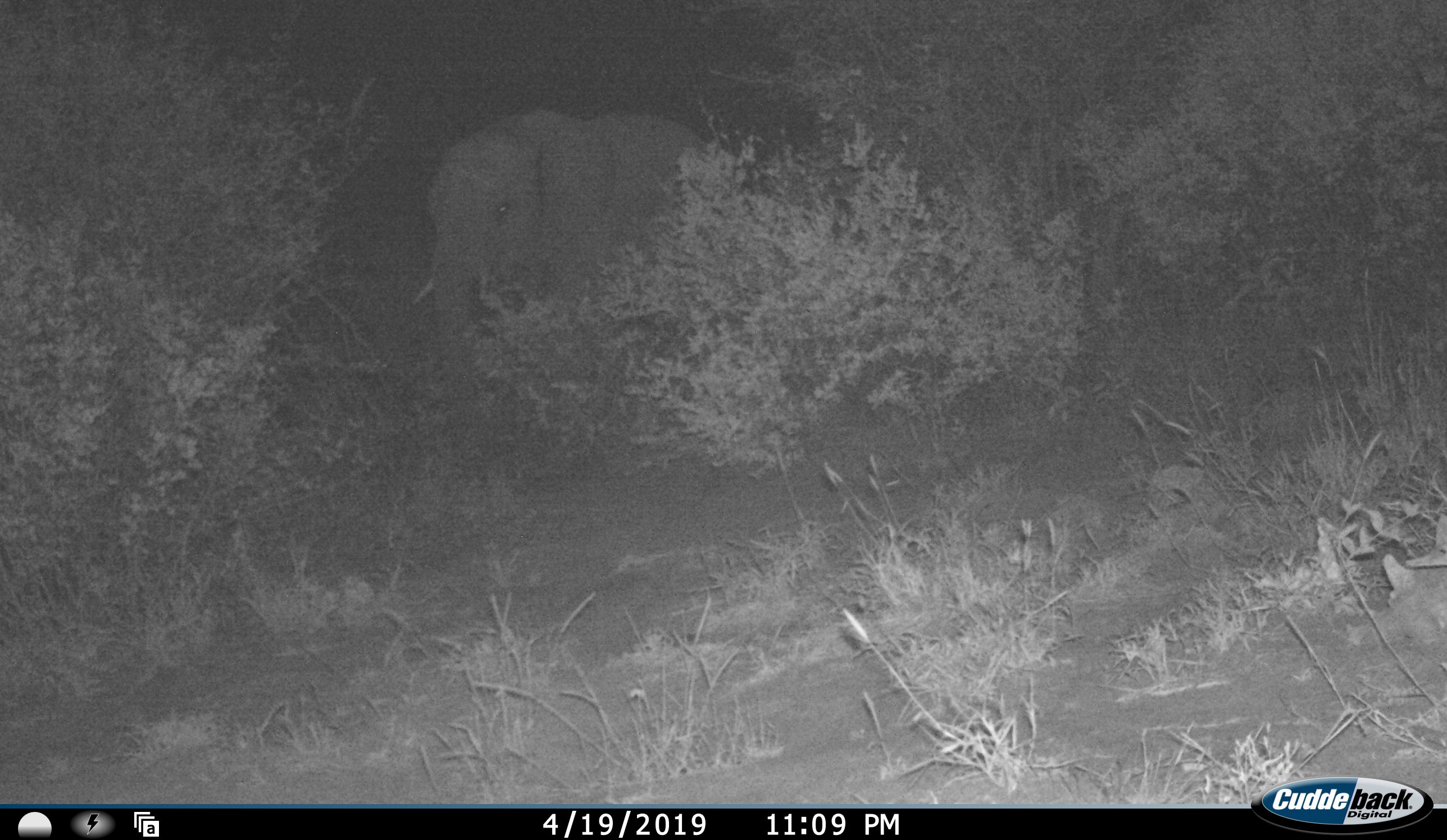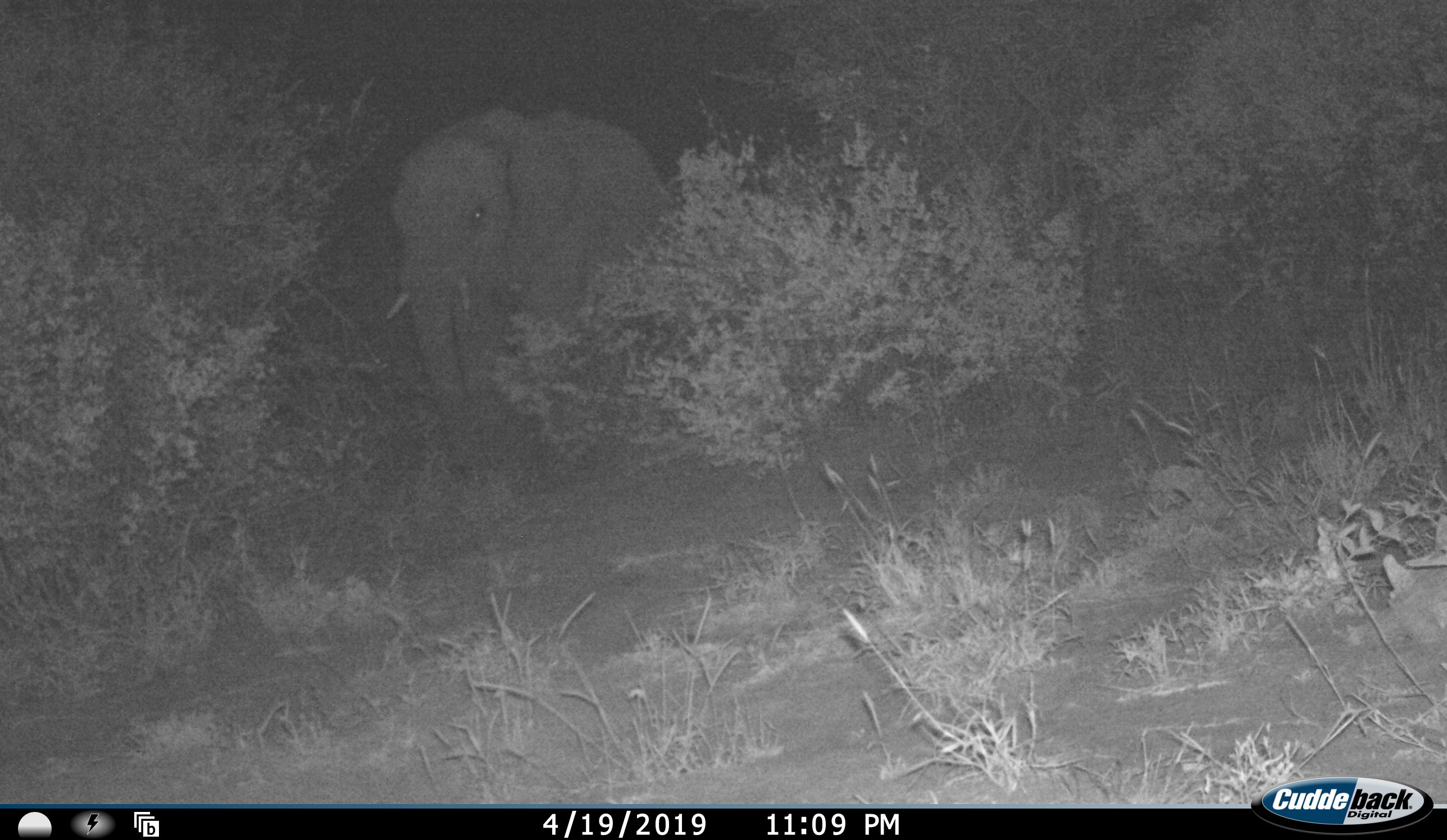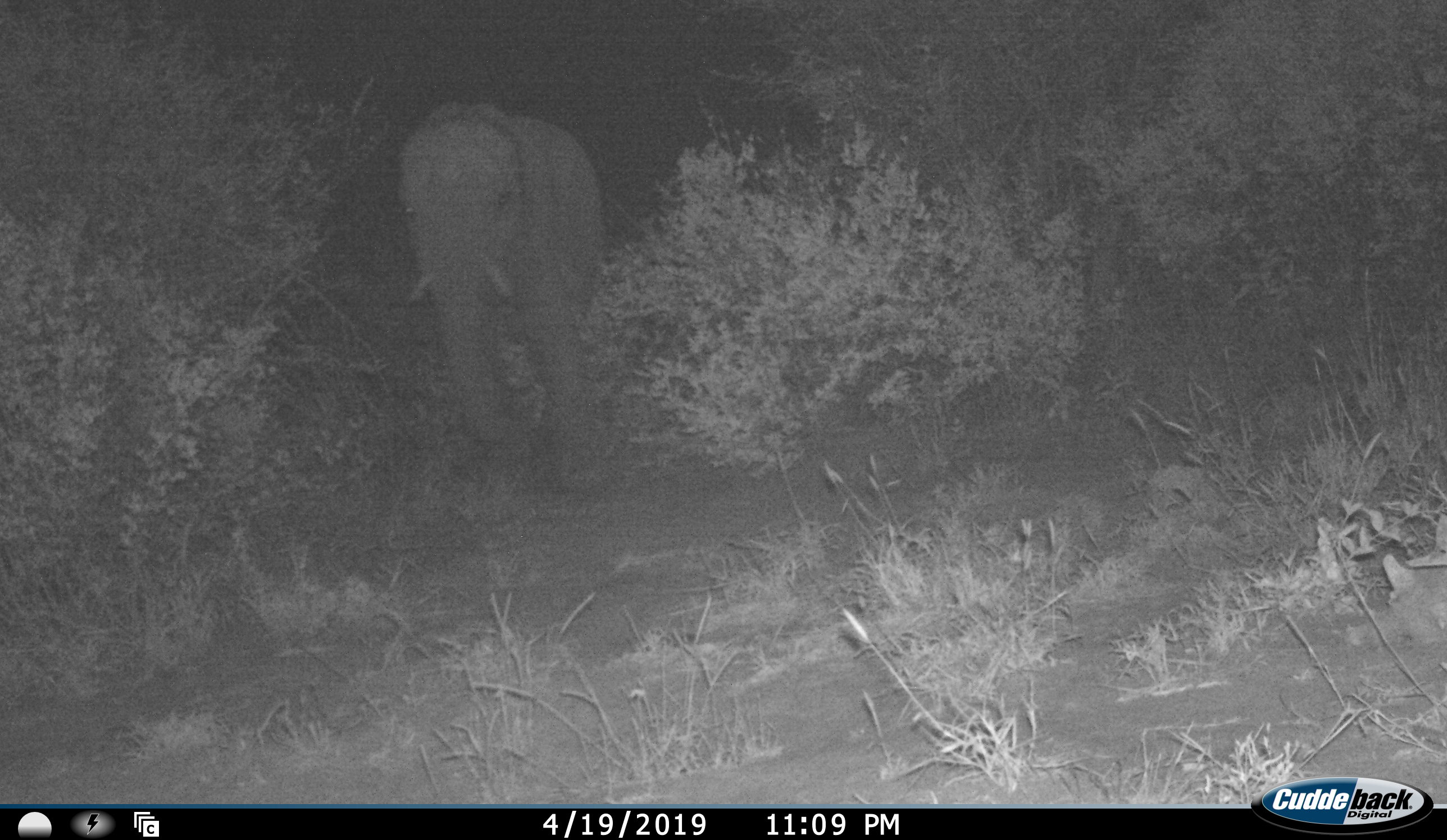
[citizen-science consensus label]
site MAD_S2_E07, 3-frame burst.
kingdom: Animalia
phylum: Chordata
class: Mammalia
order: Proboscidea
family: Elephantidae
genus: Loxodonta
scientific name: Loxodonta africana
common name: african bush elephant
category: elephant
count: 1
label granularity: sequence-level